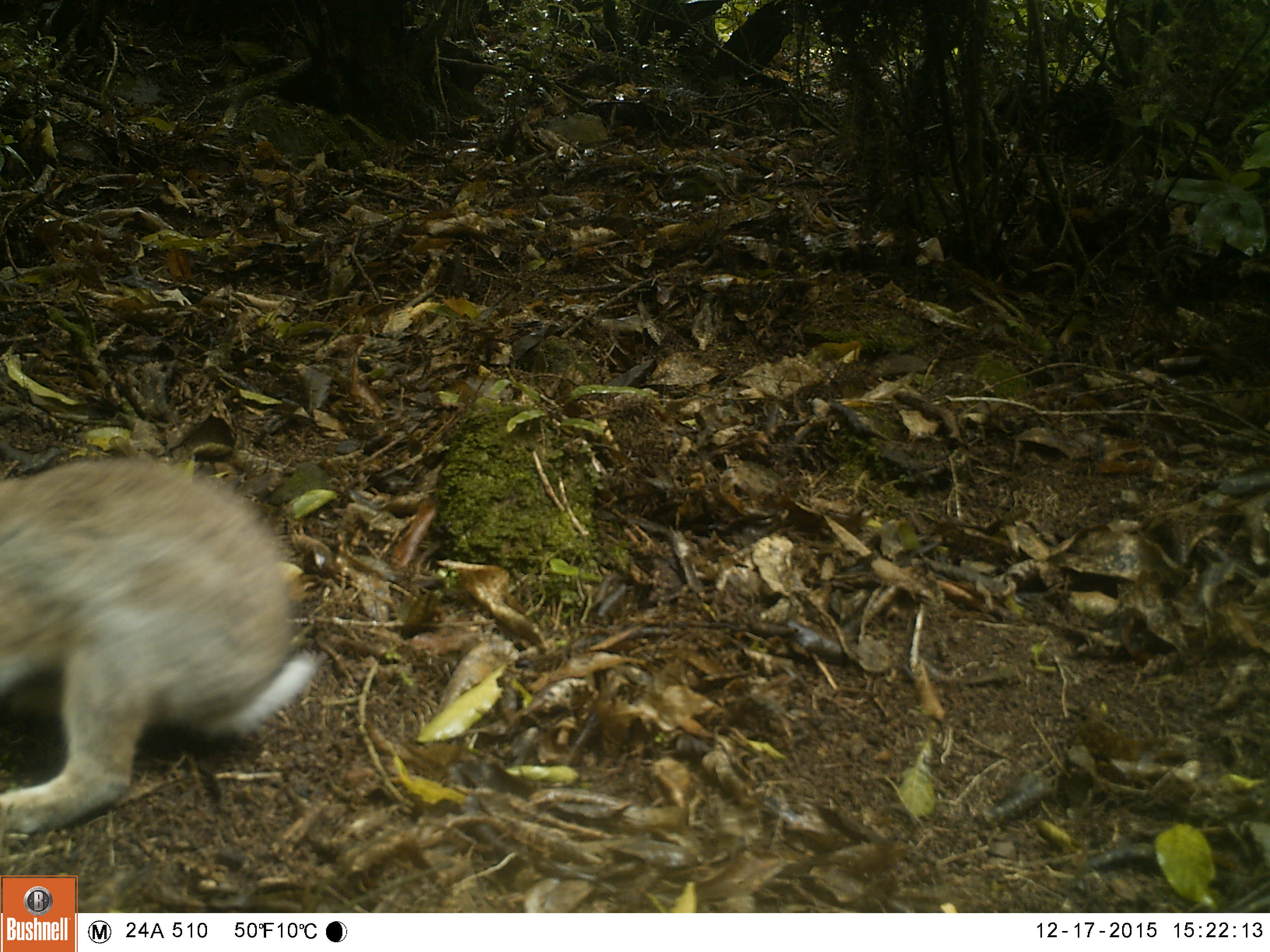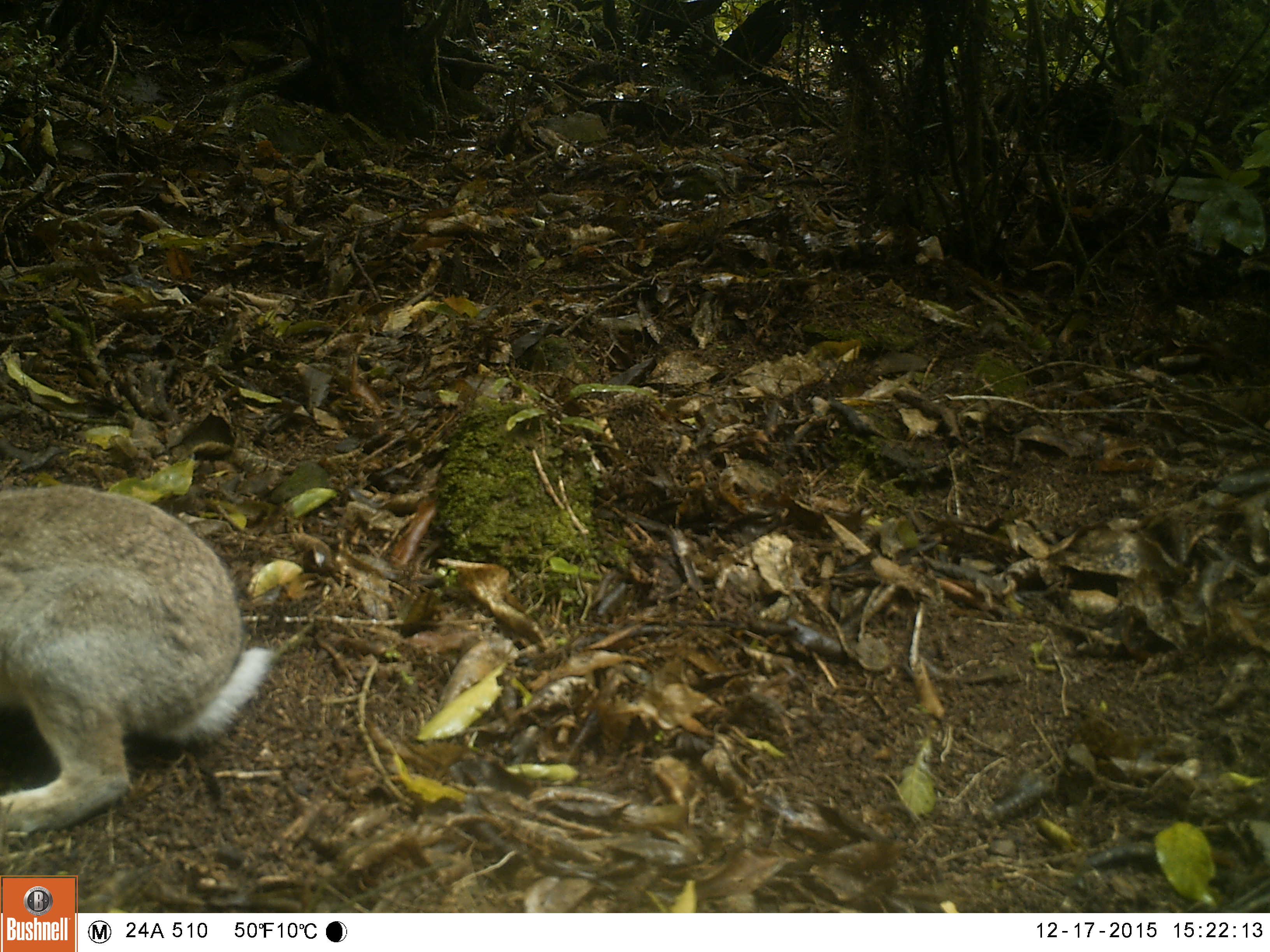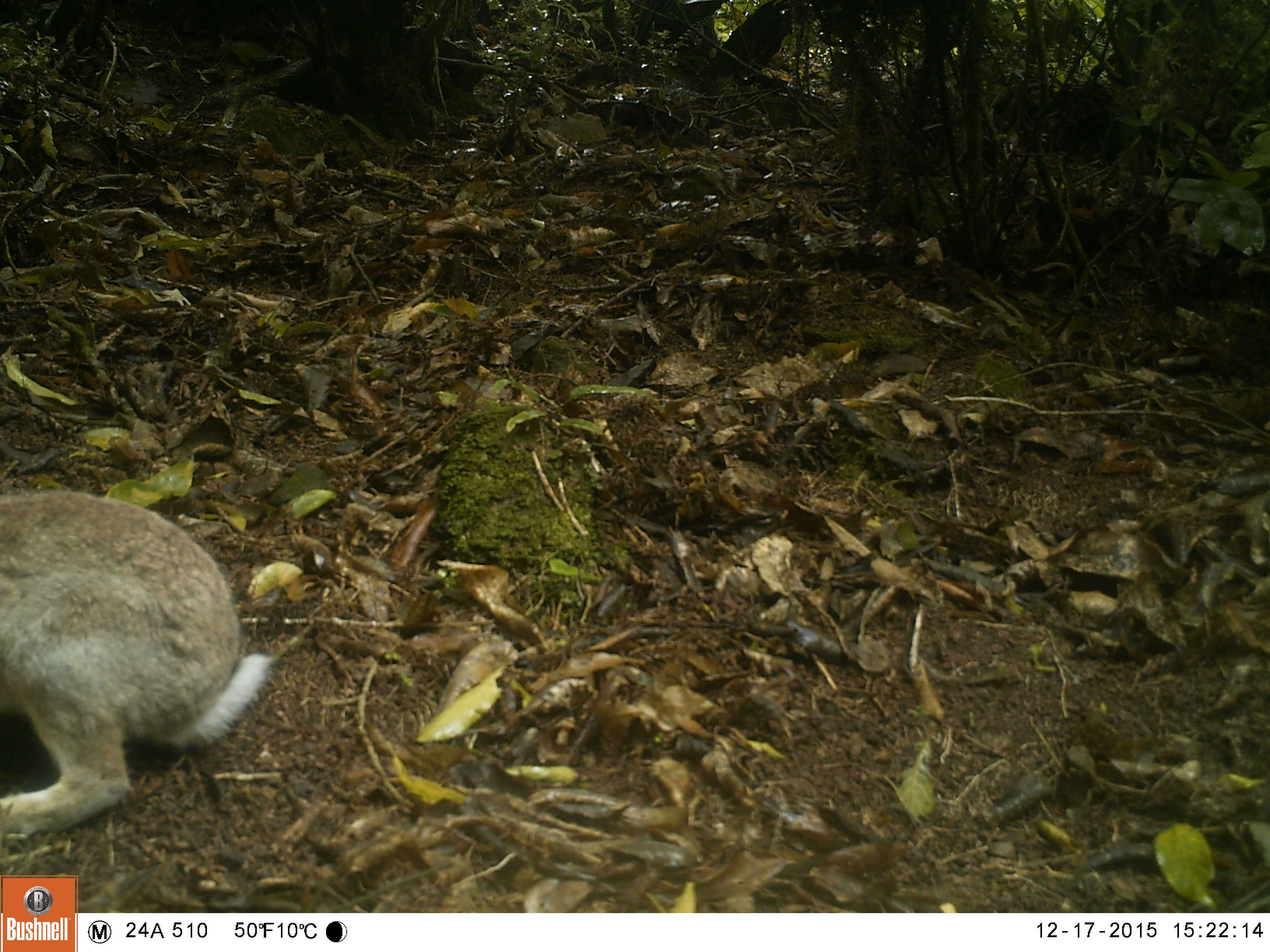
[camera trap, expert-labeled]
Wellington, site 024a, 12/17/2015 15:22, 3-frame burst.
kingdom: Animalia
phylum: Chordata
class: Mammalia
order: Lagomorpha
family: Leporidae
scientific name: Leporidae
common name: rabbit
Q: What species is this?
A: Rabbit (Leporidae).